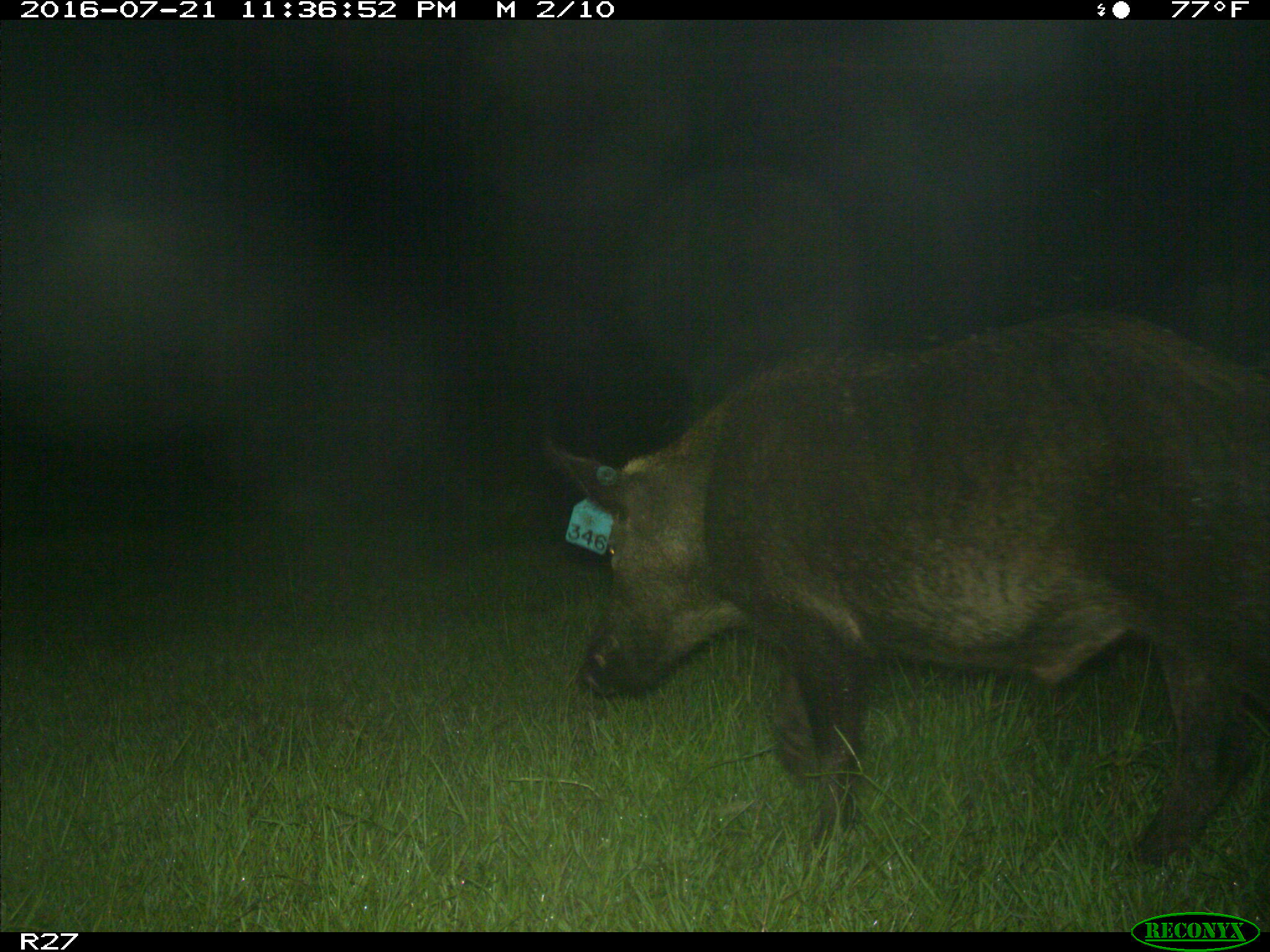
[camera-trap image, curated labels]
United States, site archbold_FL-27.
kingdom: Animalia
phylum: Chordata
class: Mammalia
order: Artiodactyla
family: Suidae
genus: Sus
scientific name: Sus scrofa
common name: wild boar